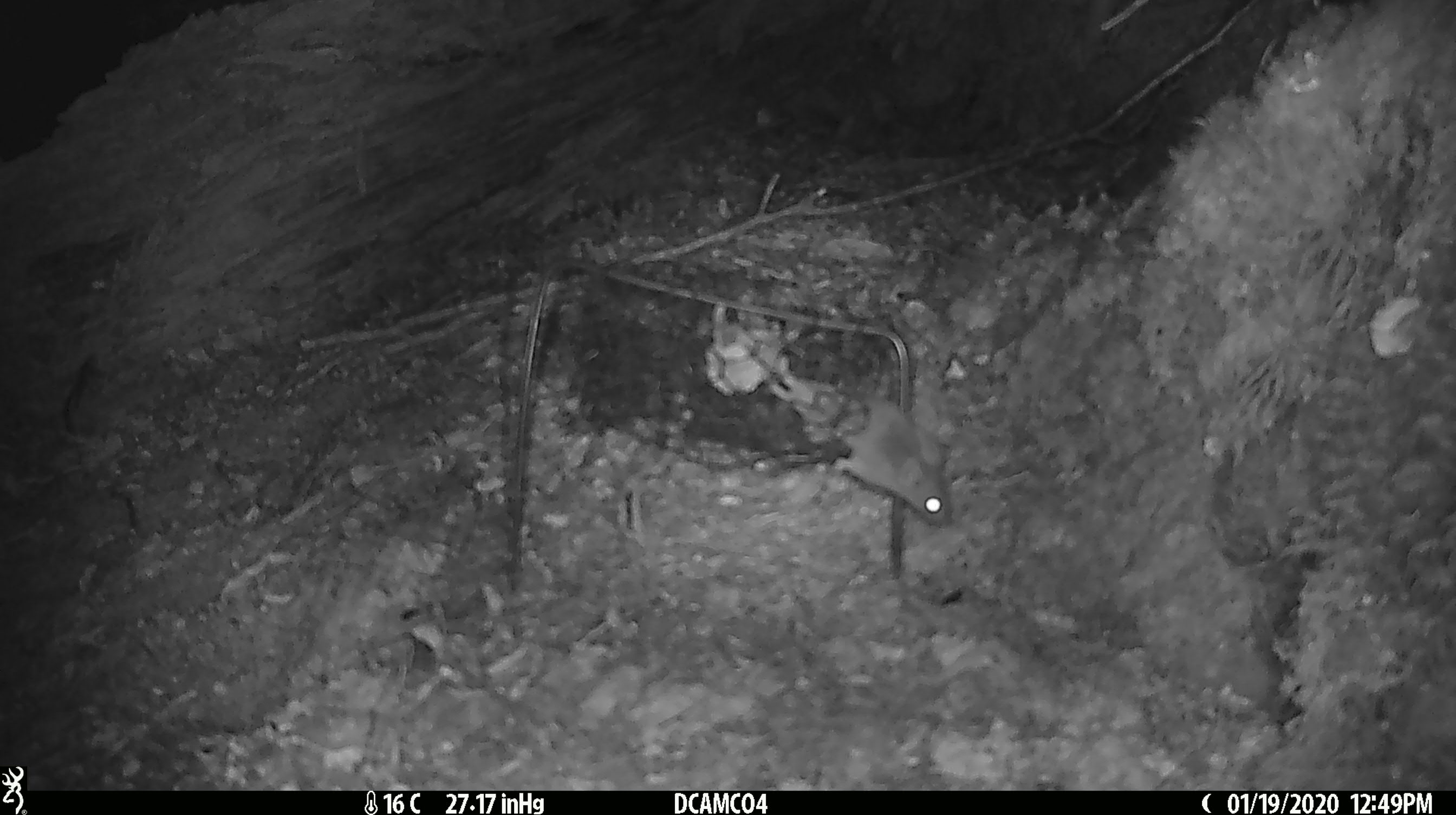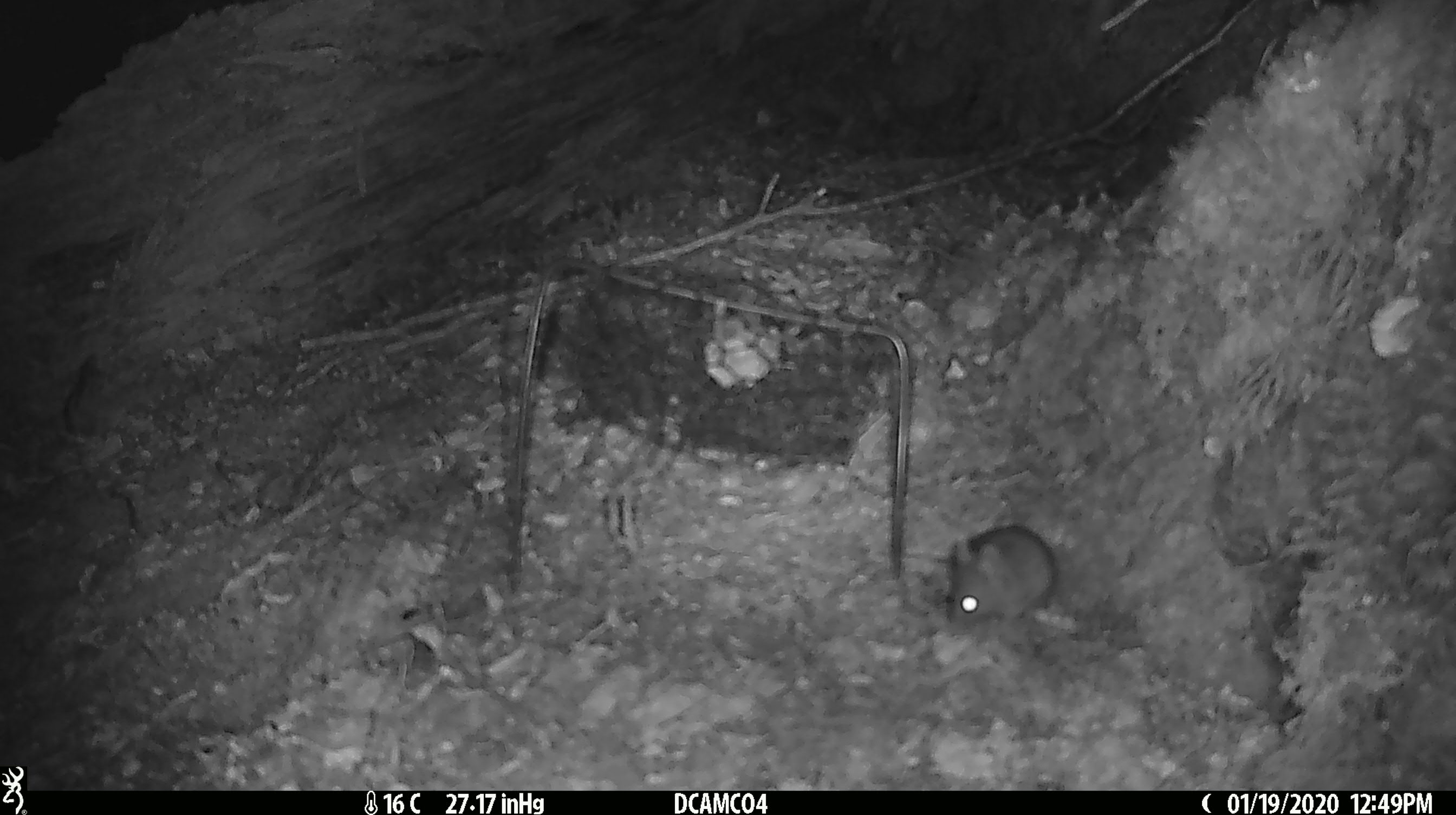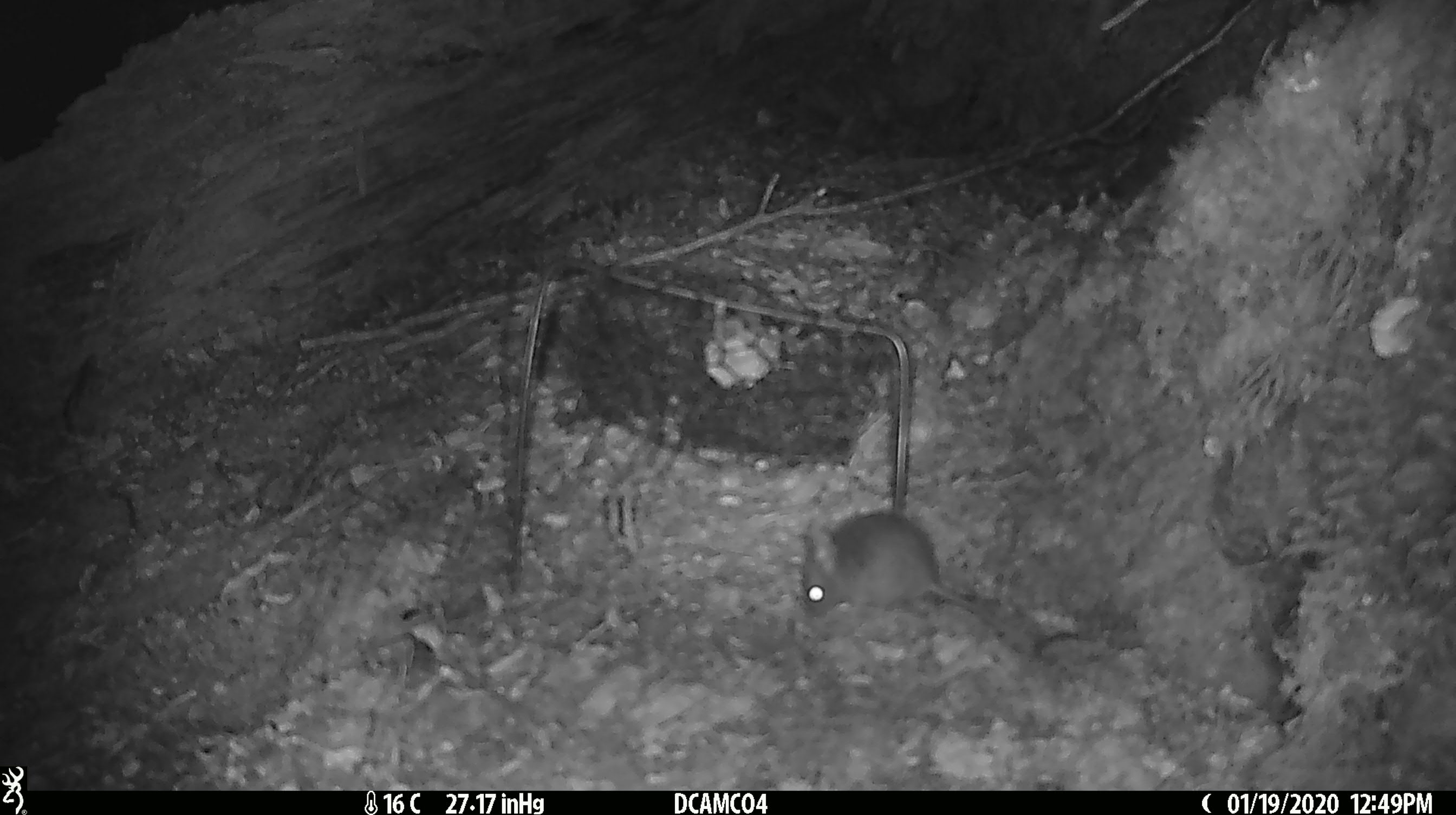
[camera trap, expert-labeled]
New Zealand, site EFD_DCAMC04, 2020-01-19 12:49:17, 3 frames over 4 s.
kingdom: Animalia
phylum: Chordata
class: Mammalia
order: Rodentia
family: Muridae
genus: Mus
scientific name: Mus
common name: mouse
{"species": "mouse (Mus)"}